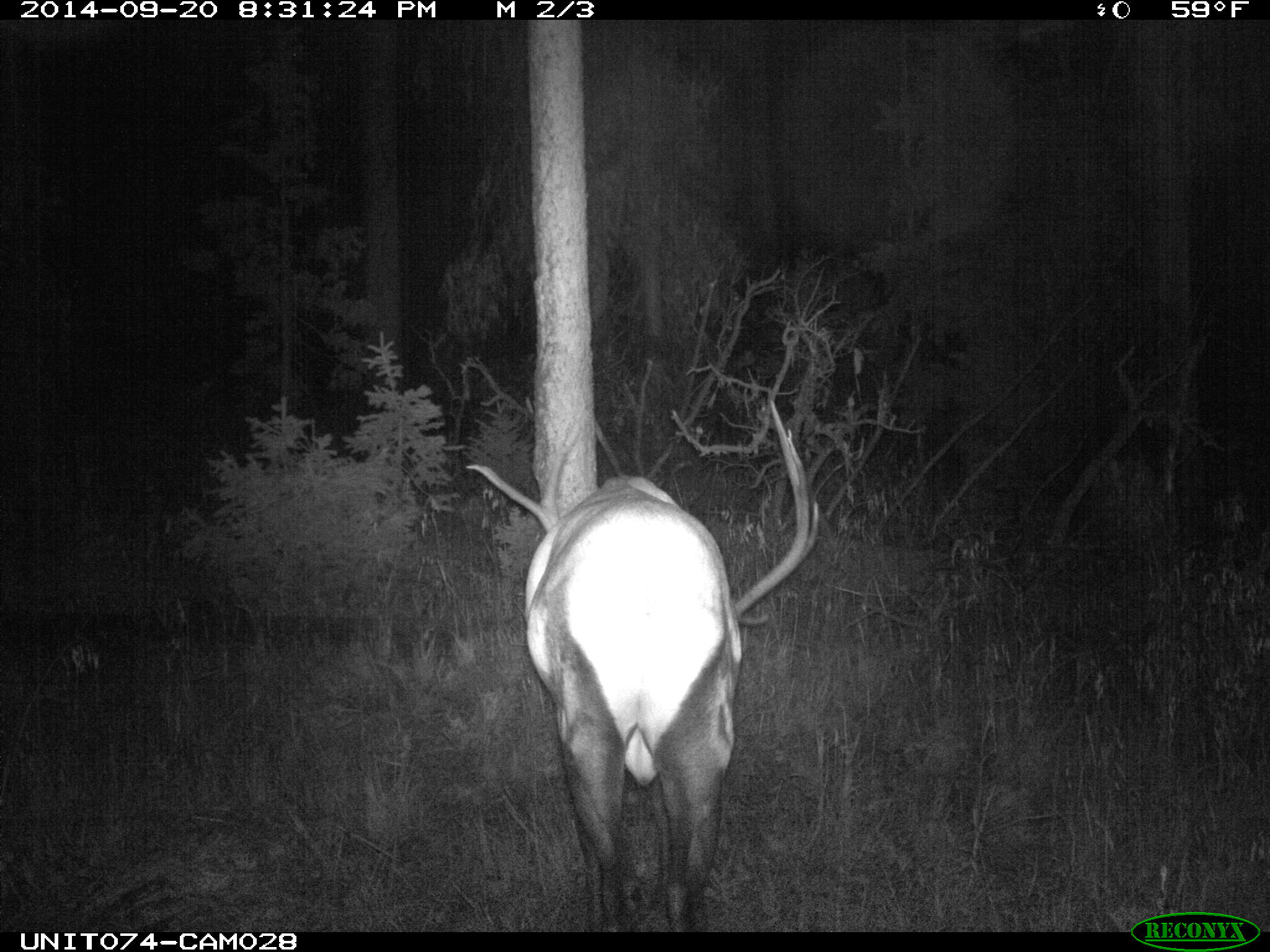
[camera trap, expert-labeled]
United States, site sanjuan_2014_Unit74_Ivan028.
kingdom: Animalia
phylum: Chordata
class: Mammalia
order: Artiodactyla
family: Cervidae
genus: Cervus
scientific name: Cervus elaphus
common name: red deer